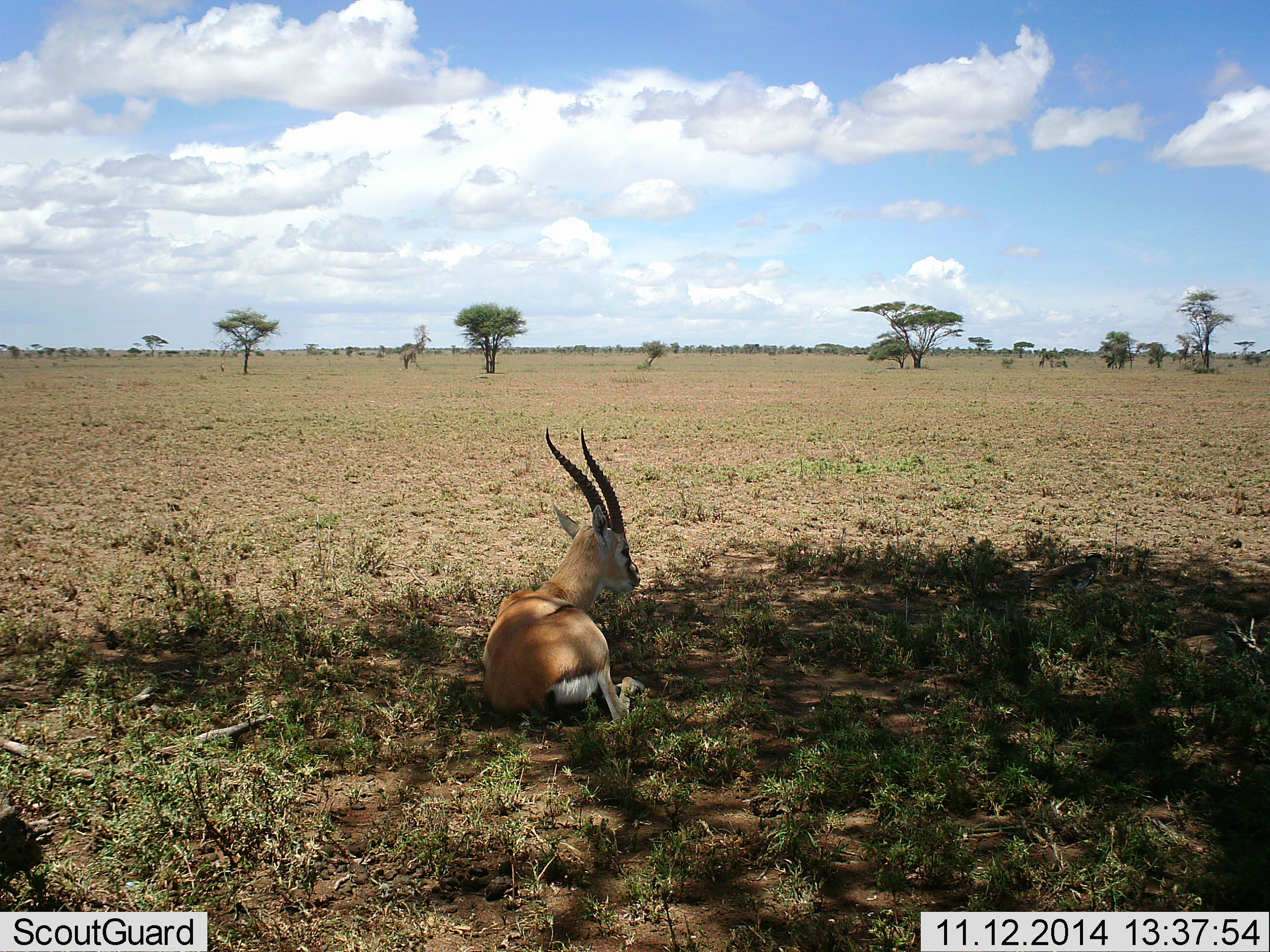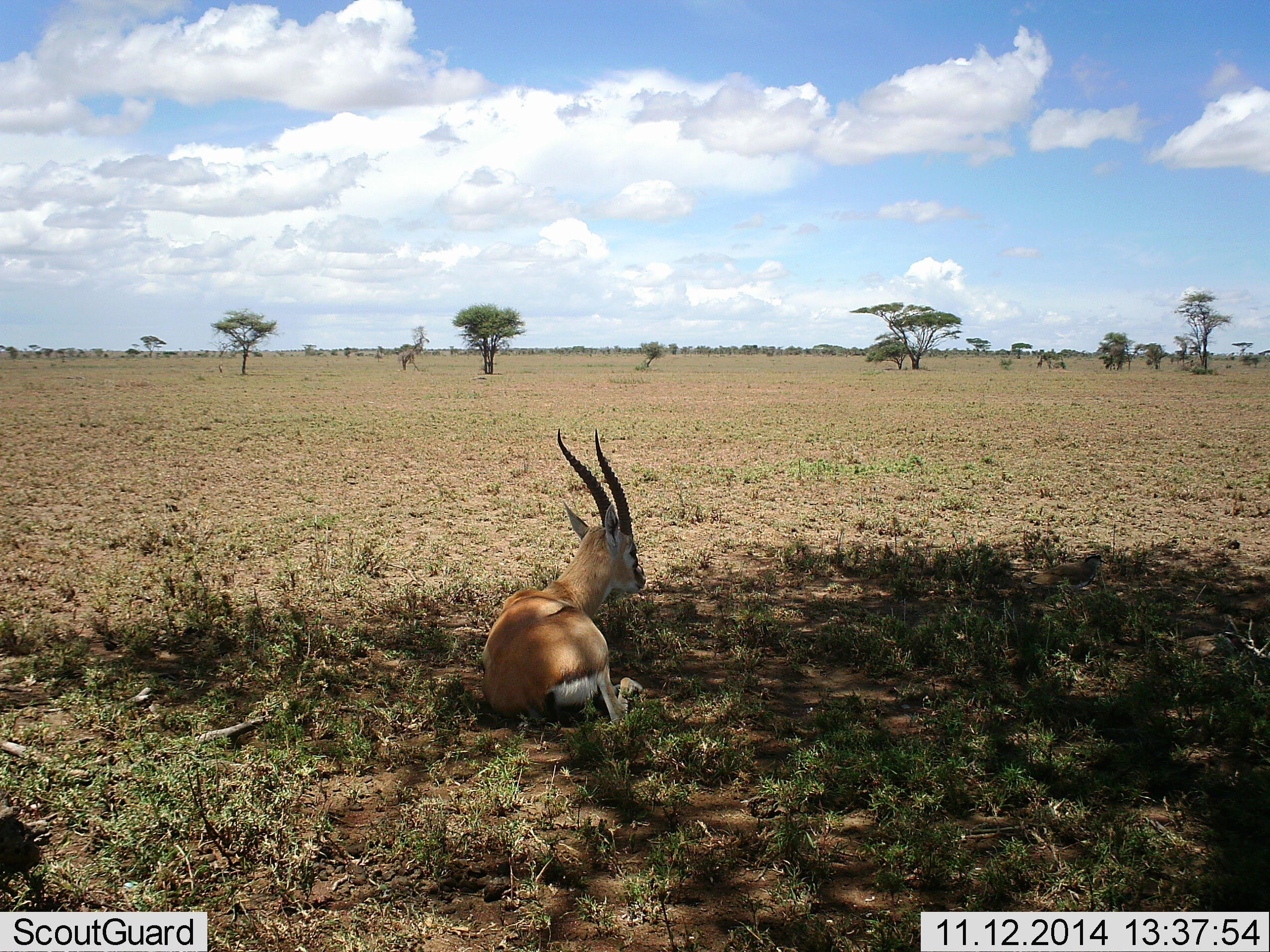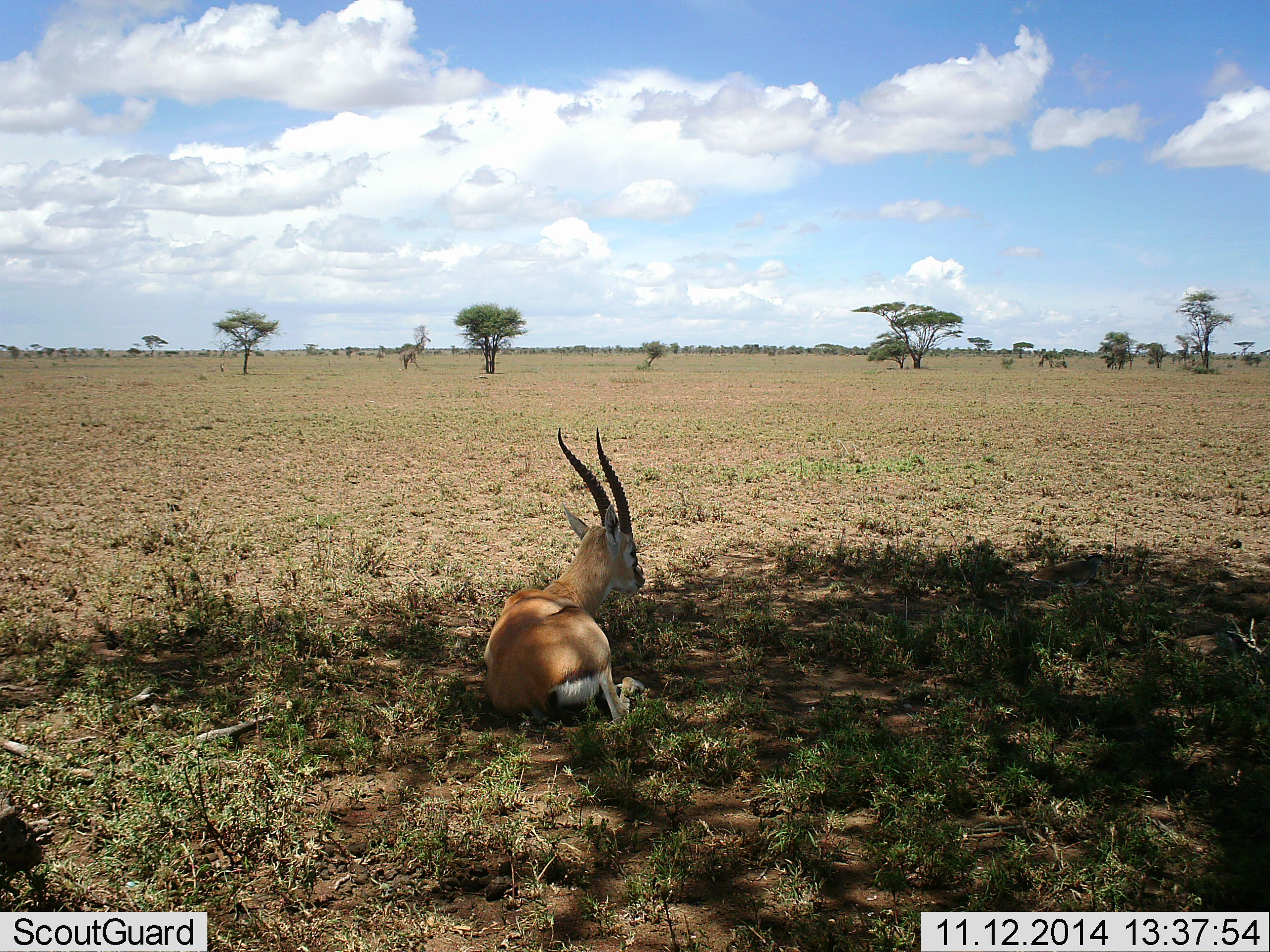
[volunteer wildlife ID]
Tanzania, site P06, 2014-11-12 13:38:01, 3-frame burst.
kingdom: Animalia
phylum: Chordata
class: Mammalia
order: Artiodactyla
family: Bovidae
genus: Eudorcas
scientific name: Eudorcas thomsonii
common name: thomson's gazelle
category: gazellethomsons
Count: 1.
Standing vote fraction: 0%.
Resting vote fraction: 100%.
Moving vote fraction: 0%.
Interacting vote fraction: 0%.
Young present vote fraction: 0%.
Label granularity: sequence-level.